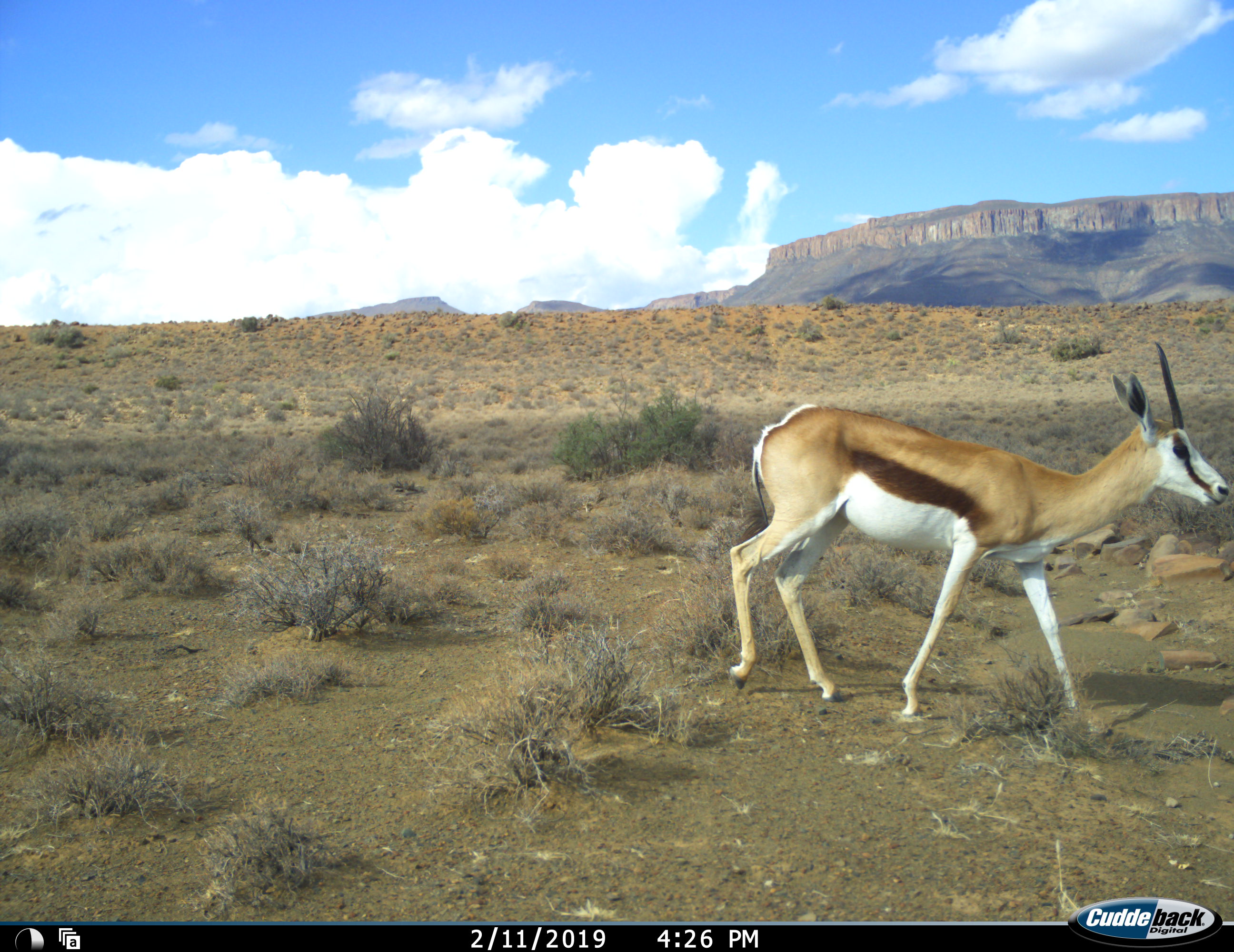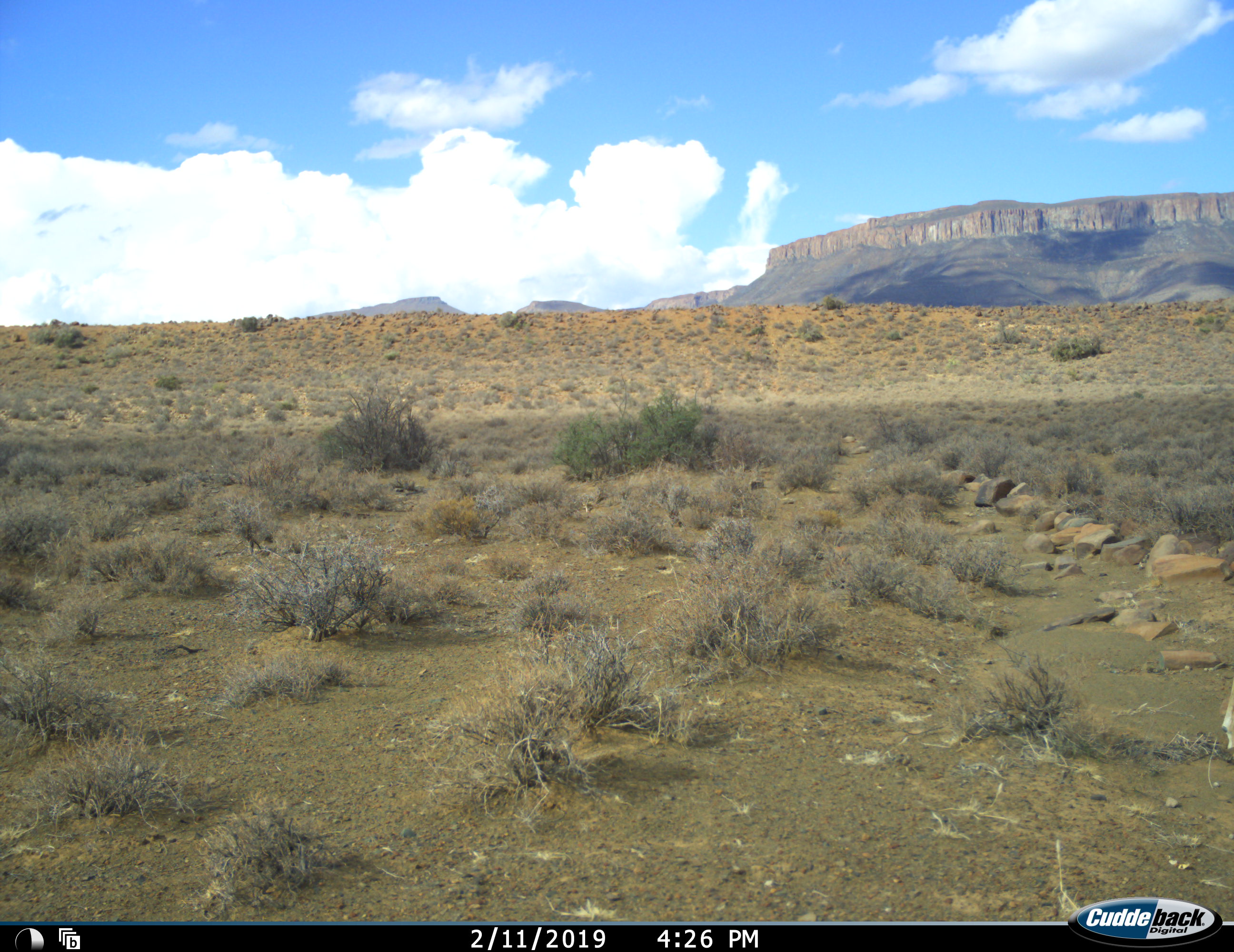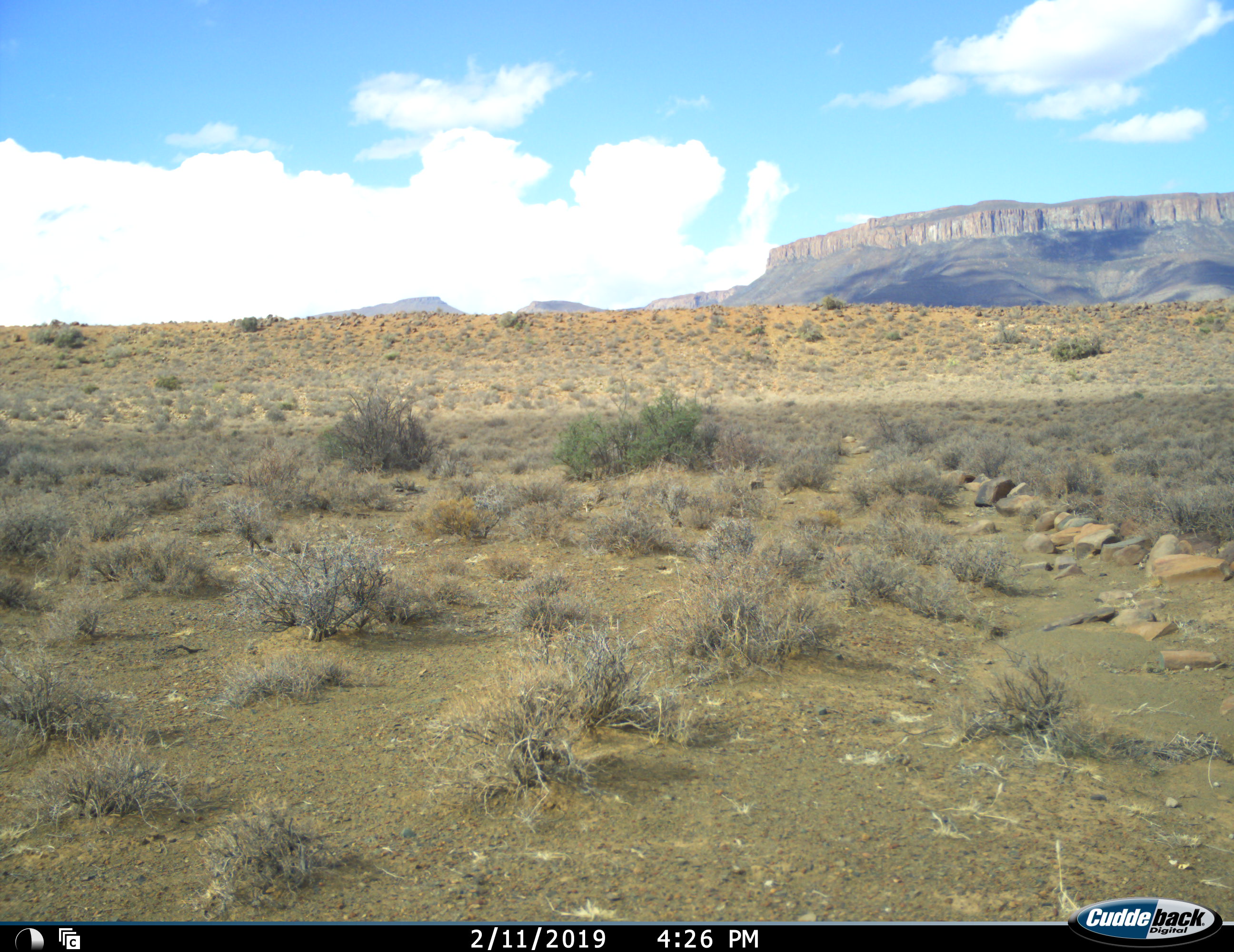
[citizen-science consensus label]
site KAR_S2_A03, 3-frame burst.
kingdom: Animalia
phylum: Chordata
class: Mammalia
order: Artiodactyla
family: Bovidae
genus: Antidorcas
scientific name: Antidorcas marsupialis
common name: springbok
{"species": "springbok (Antidorcas marsupialis)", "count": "1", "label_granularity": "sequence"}